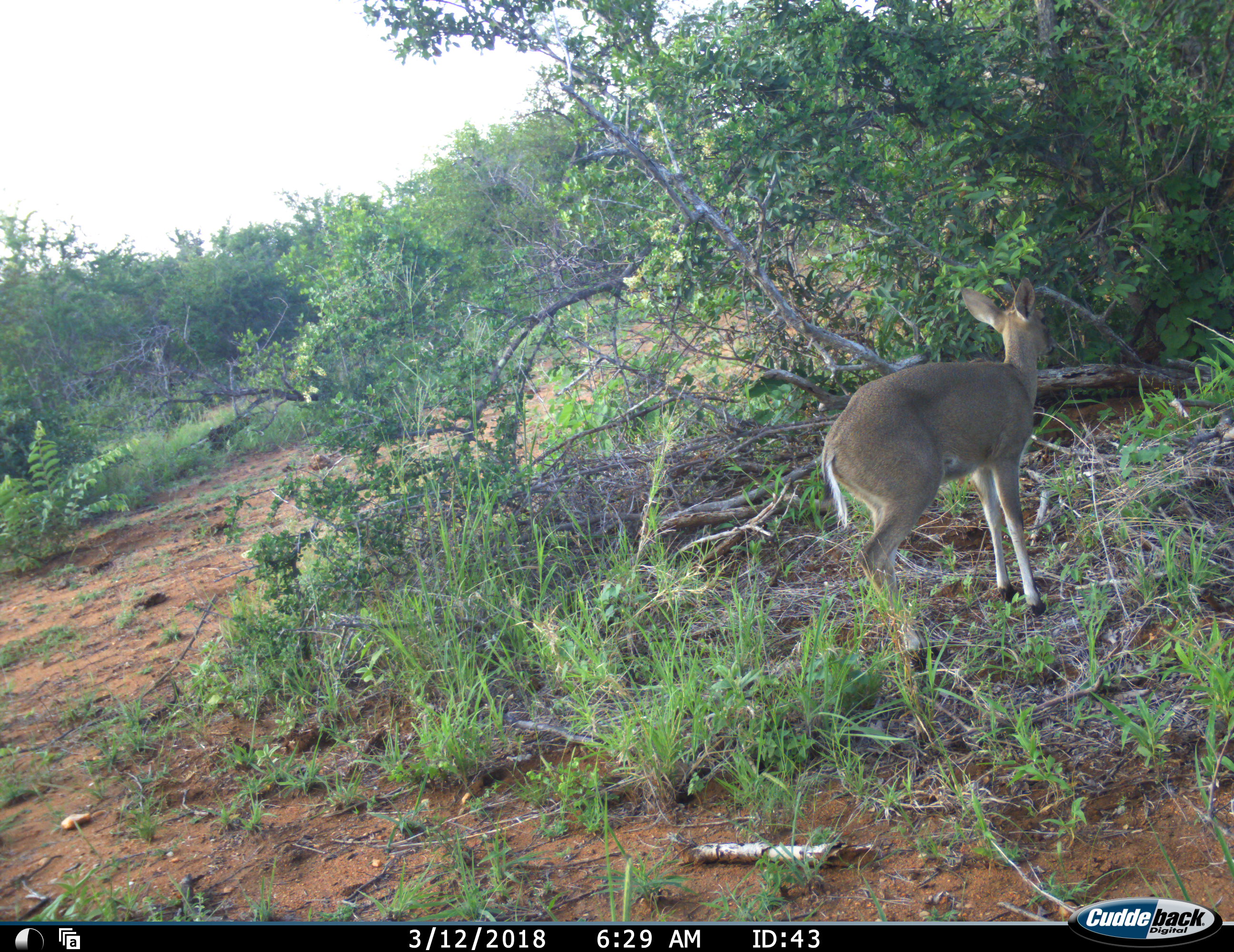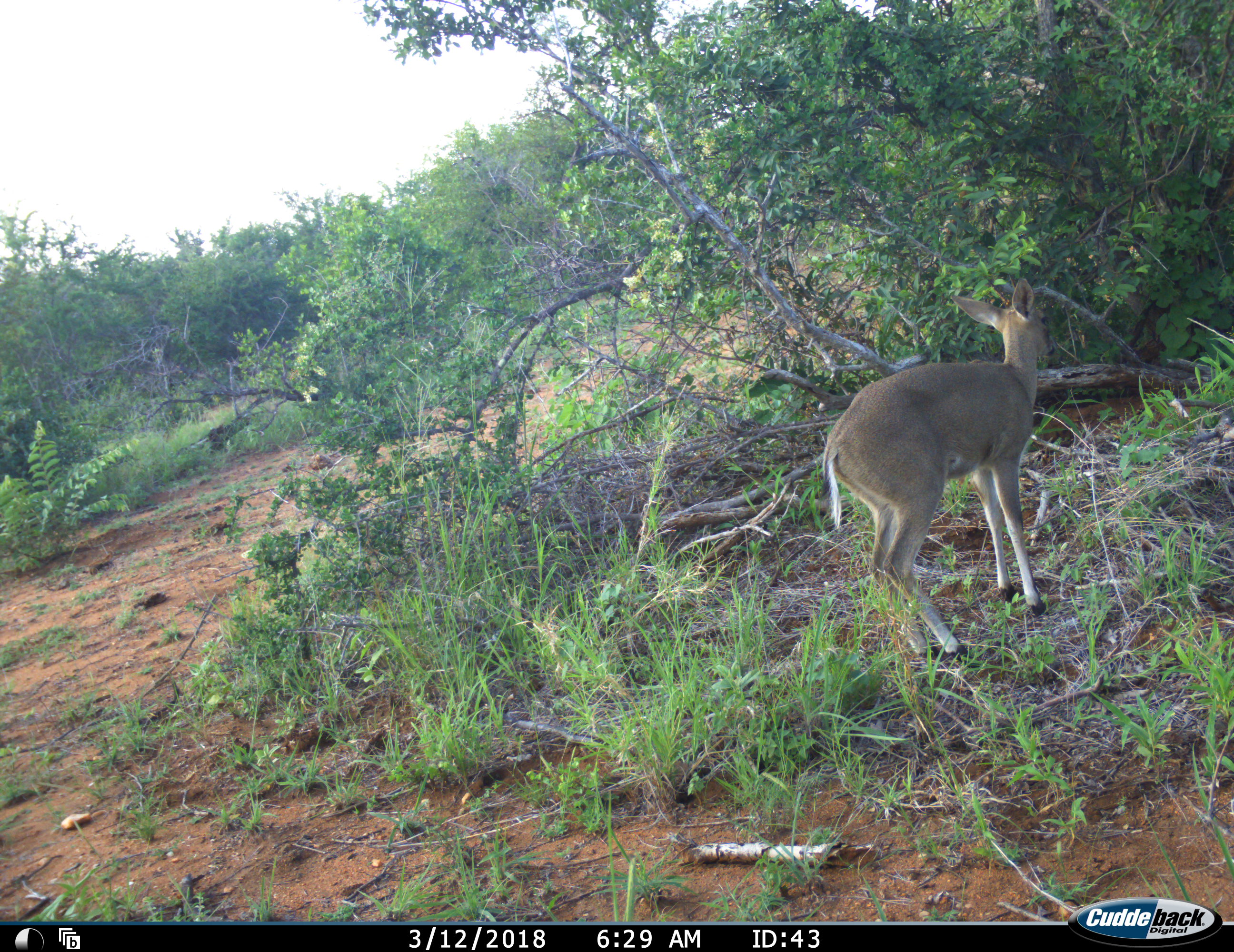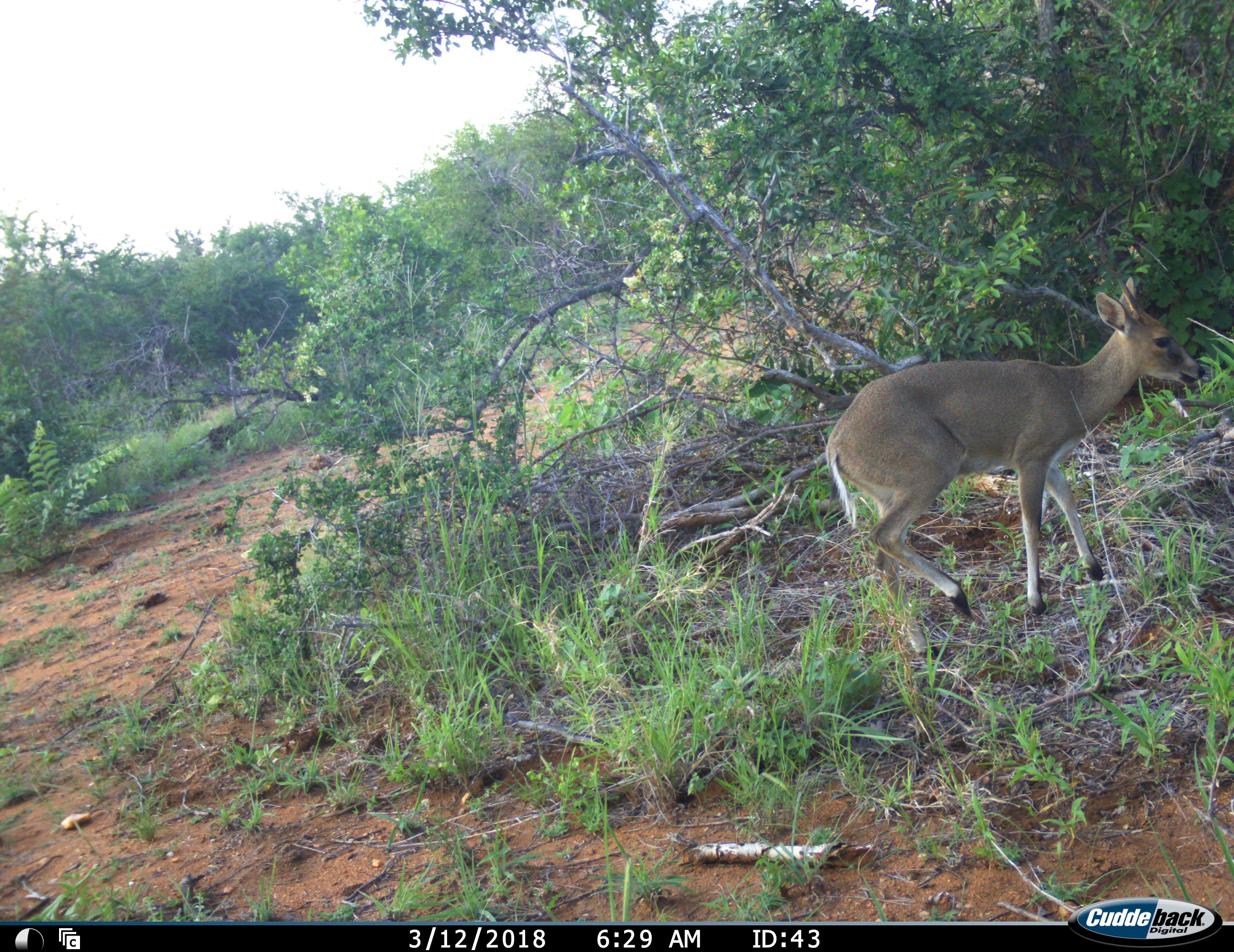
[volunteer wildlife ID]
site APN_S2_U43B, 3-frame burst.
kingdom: Animalia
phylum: Chordata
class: Mammalia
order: Artiodactyla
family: Bovidae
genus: Sylvicapra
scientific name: Sylvicapra grimmia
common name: common duiker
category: duikercommongrey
Duikercommongrey (common duiker) (Sylvicapra grimmia), count 1. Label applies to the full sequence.